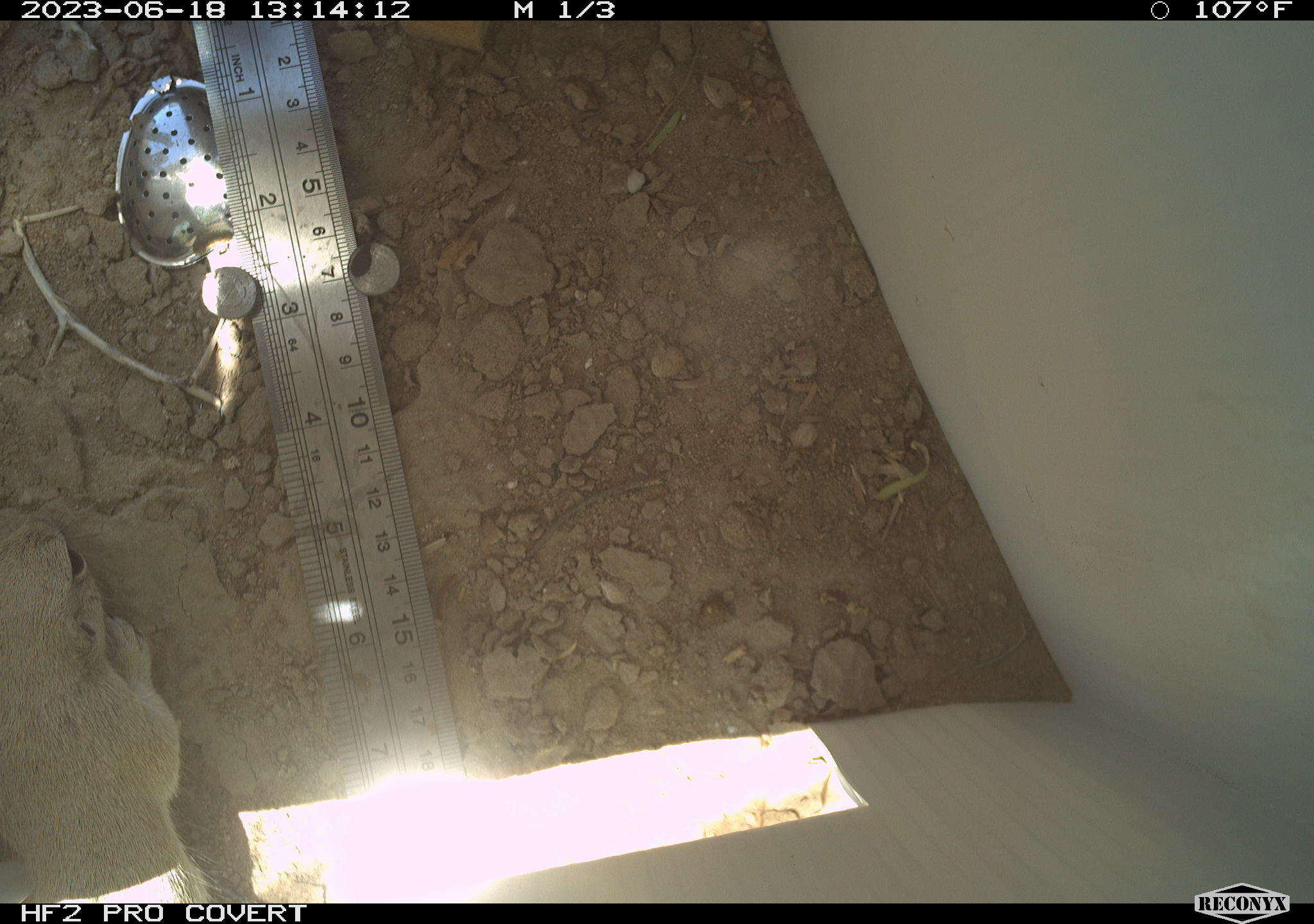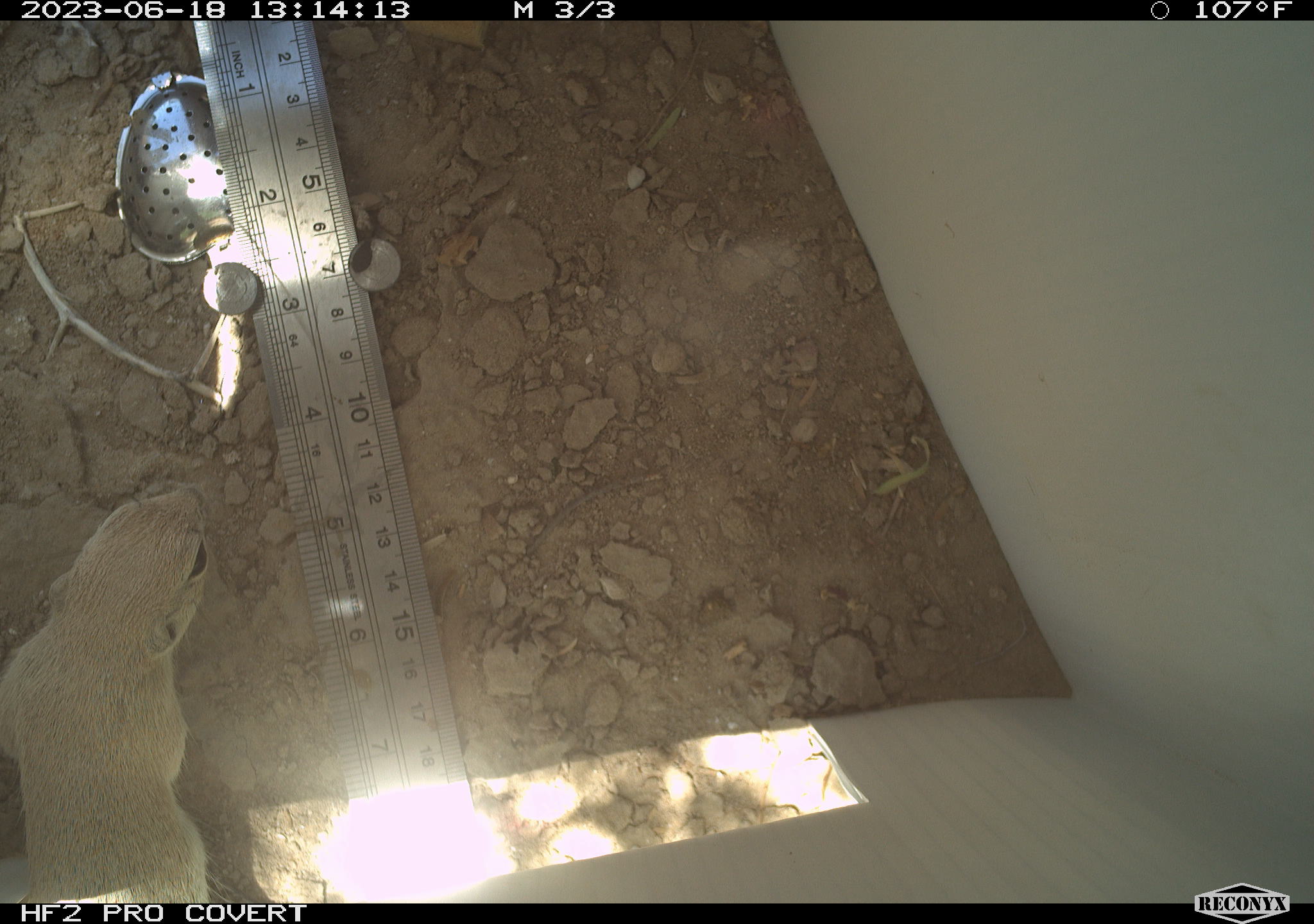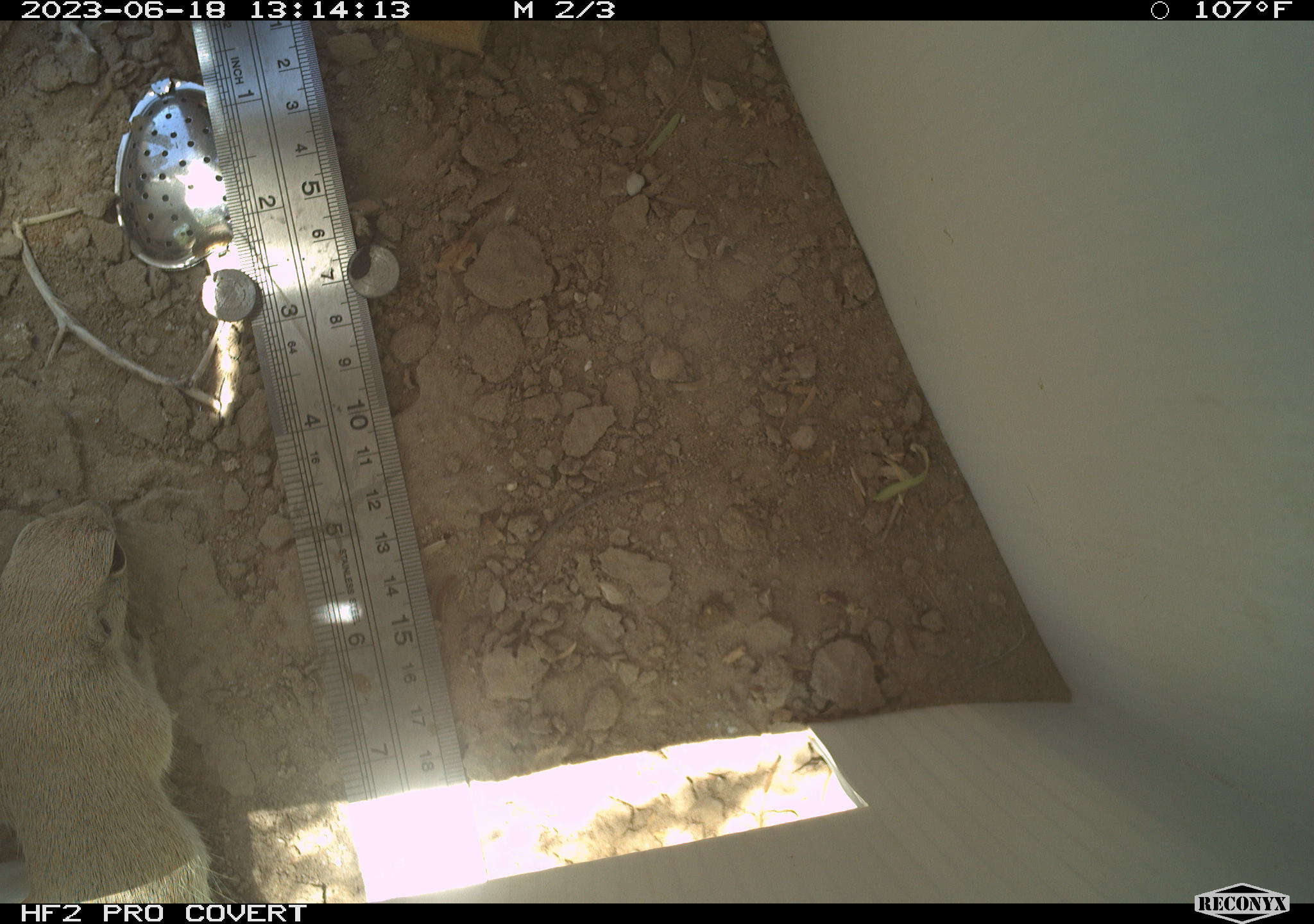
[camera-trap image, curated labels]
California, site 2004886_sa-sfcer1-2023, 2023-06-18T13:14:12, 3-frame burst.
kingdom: Animalia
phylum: Chordata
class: Mammalia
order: Rodentia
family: Sciuridae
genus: Xerospermophilus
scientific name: Xerospermophilus tereticaudus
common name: round-tailed ground squirrel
Round-tailed ground squirrel (Xerospermophilus tereticaudus).